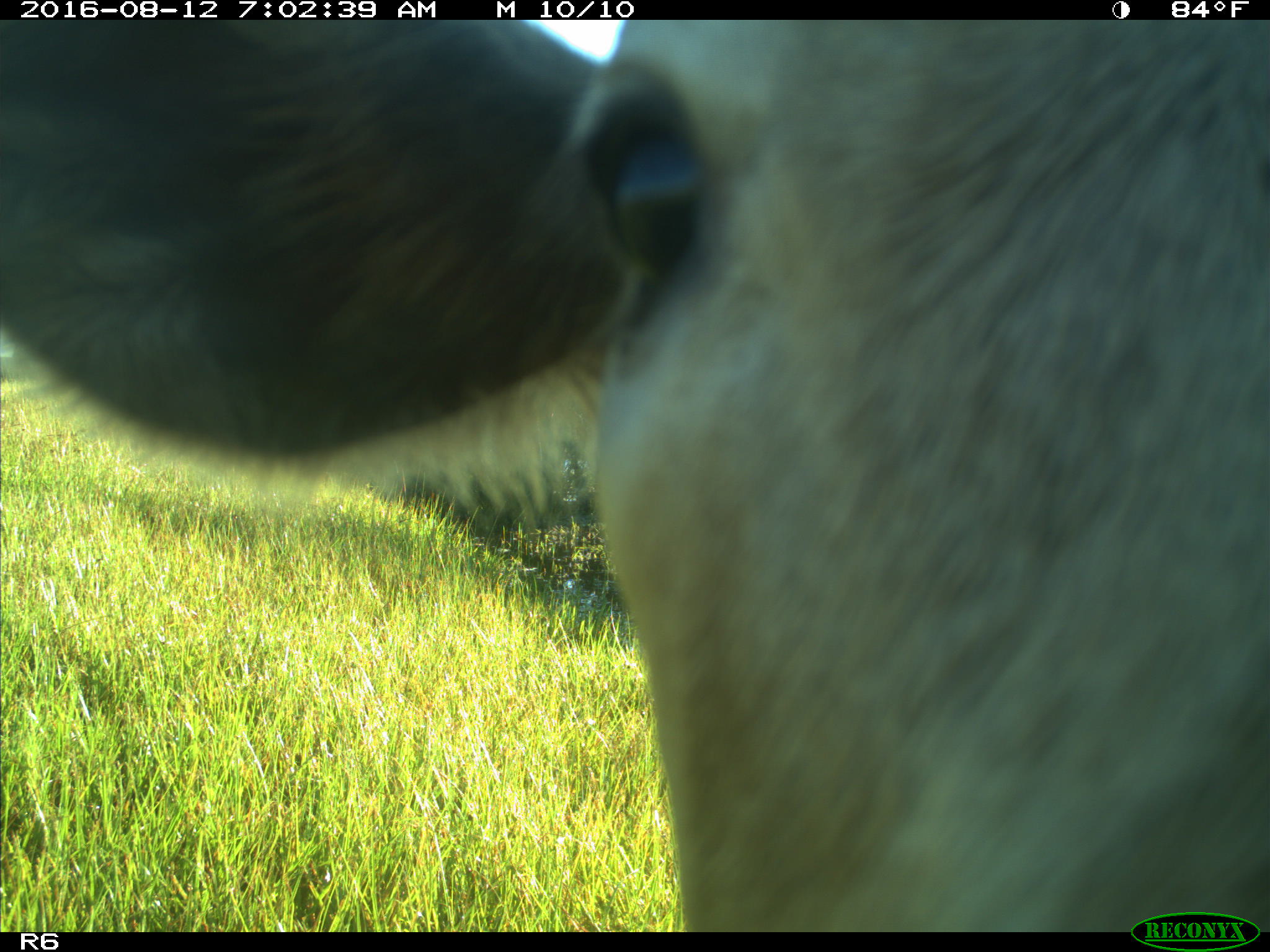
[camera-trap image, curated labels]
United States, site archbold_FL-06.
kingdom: Animalia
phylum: Chordata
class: Mammalia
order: Artiodactyla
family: Bovidae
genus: Bos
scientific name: Bos taurus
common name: domestic cow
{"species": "Bos taurus (domestic cow)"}